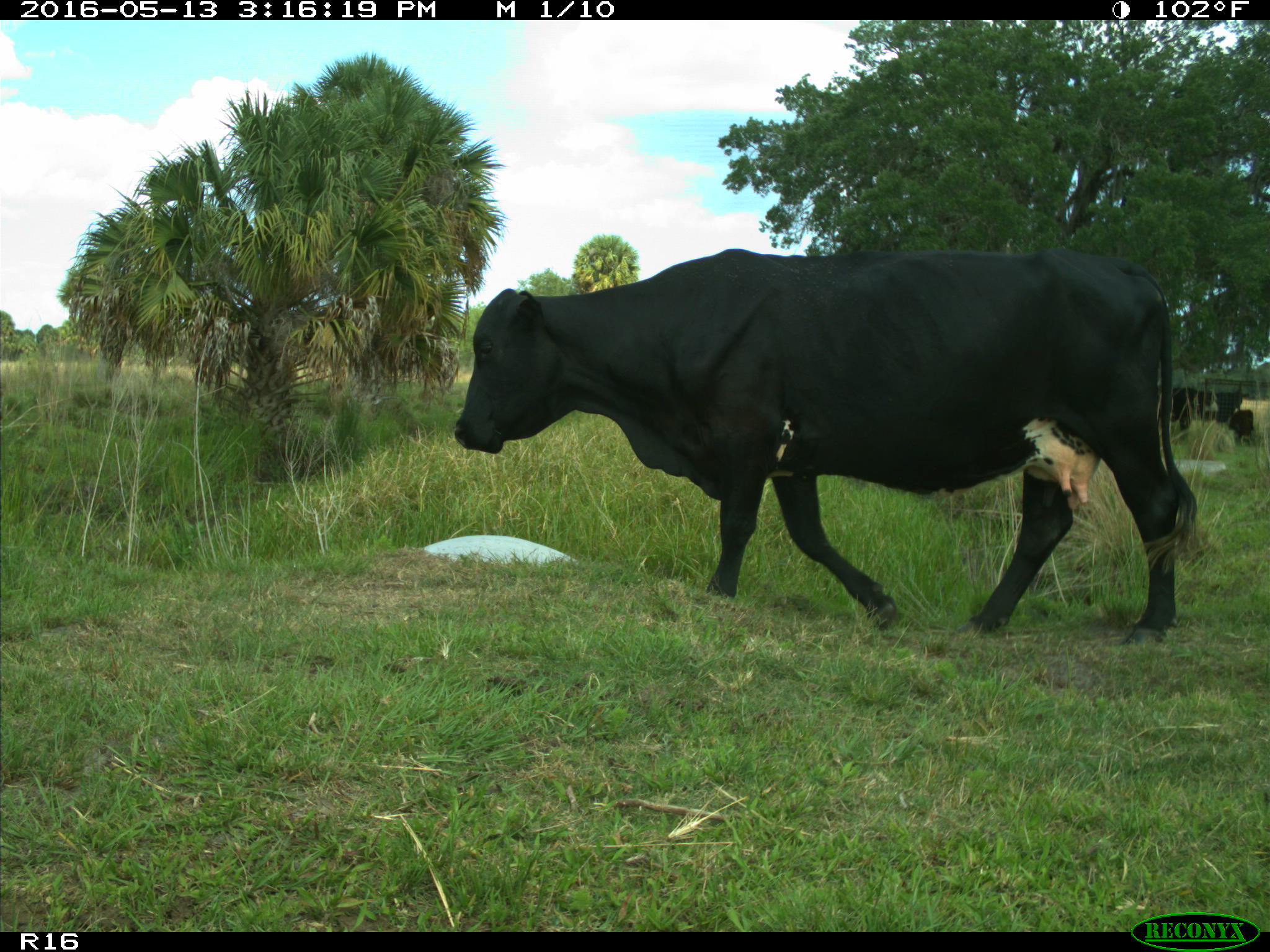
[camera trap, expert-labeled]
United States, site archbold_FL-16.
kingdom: Animalia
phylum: Chordata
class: Mammalia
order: Artiodactyla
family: Bovidae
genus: Bos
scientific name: Bos taurus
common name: domestic cow